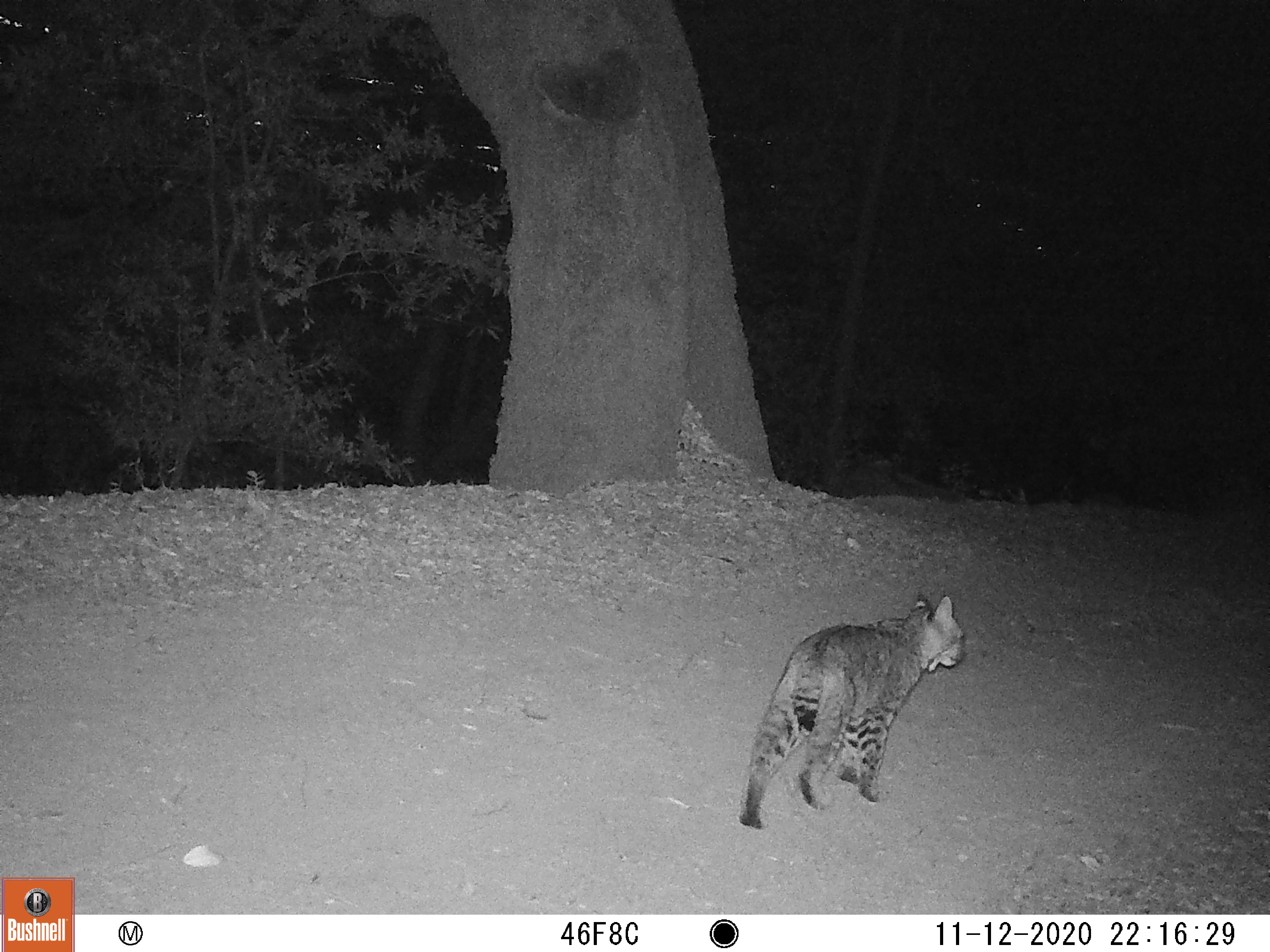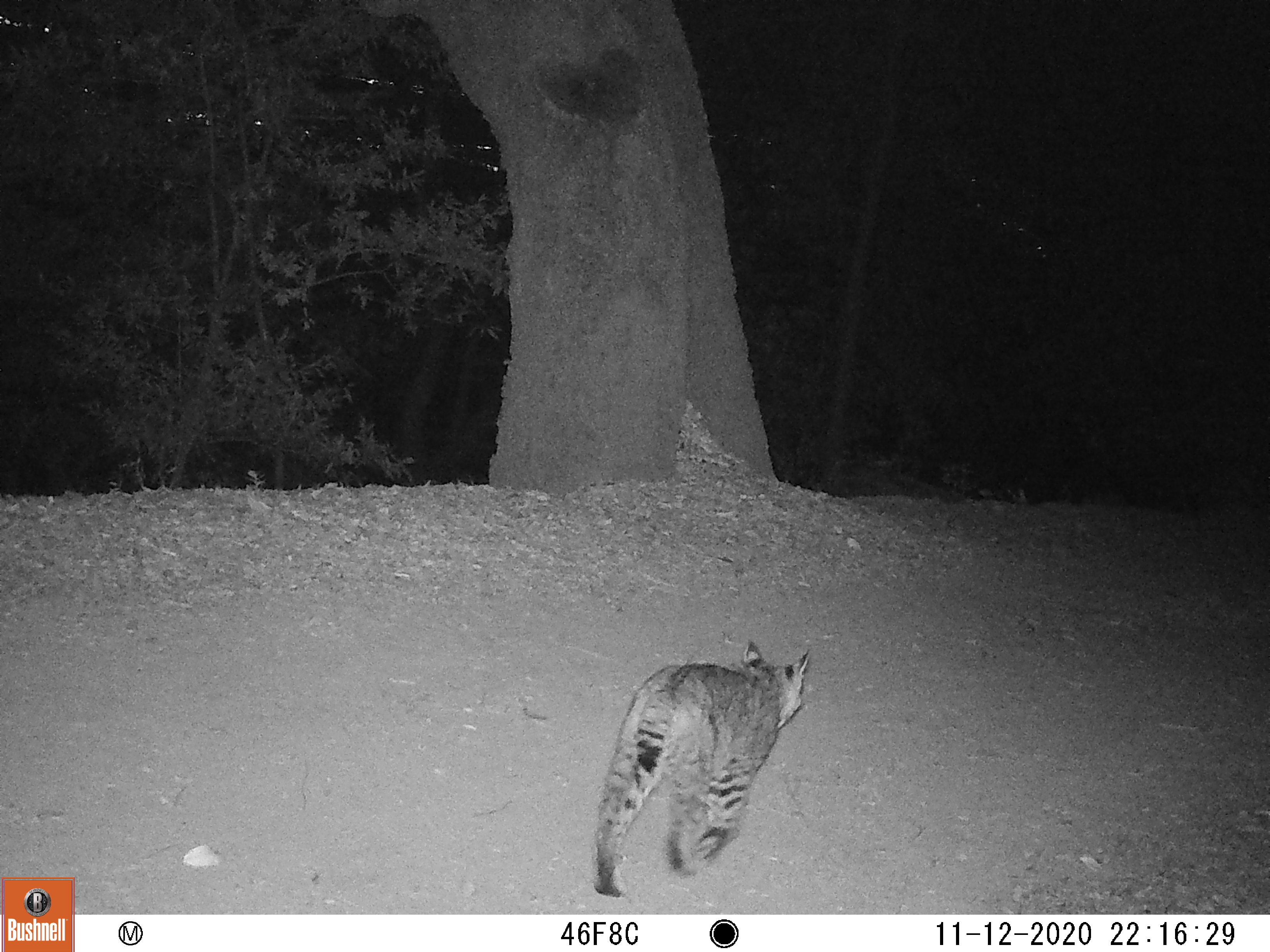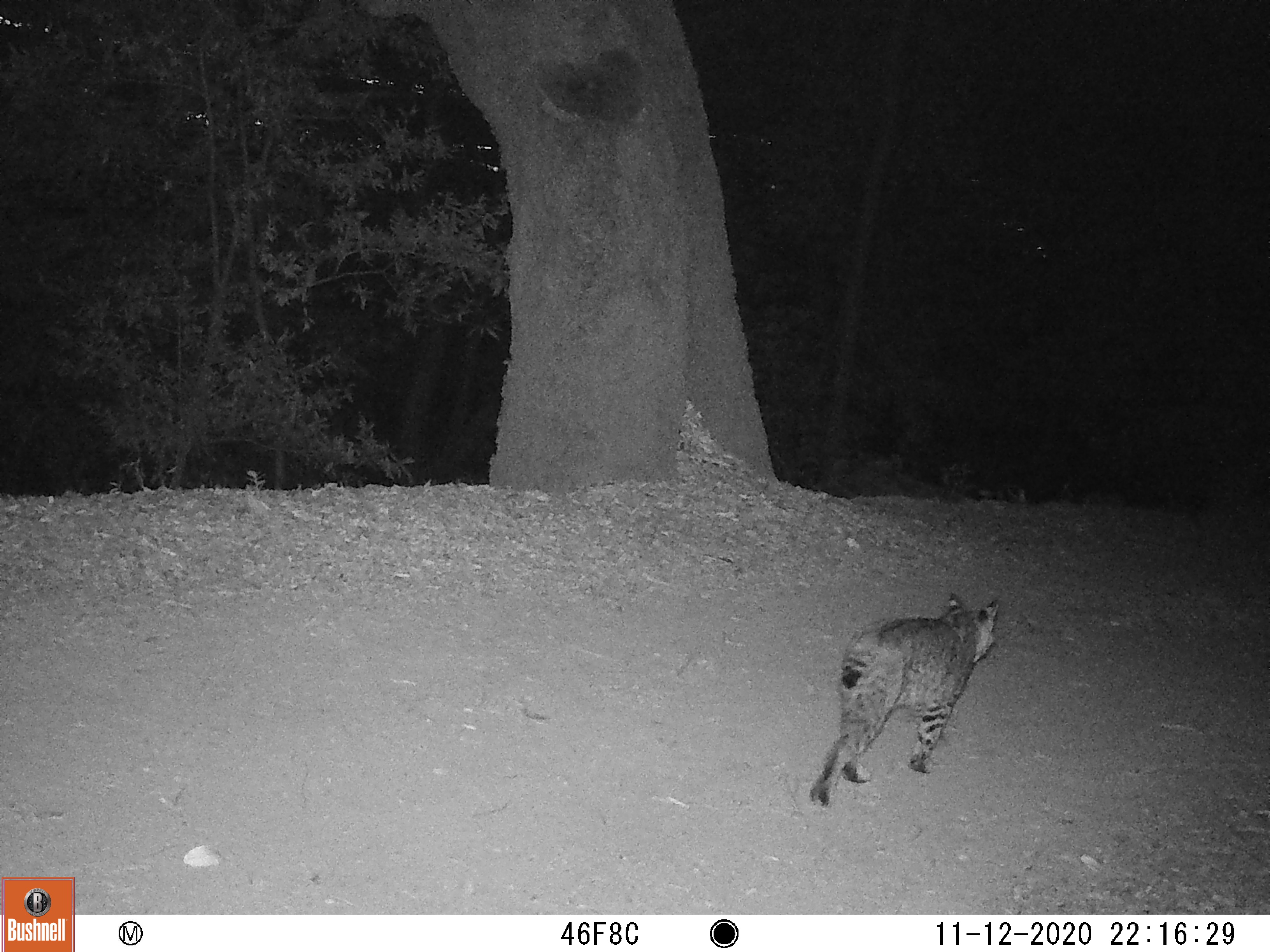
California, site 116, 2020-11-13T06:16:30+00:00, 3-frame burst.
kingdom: Animalia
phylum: Chordata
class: Mammalia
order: Carnivora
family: Felidae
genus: Lynx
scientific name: Lynx rufus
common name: bobcat